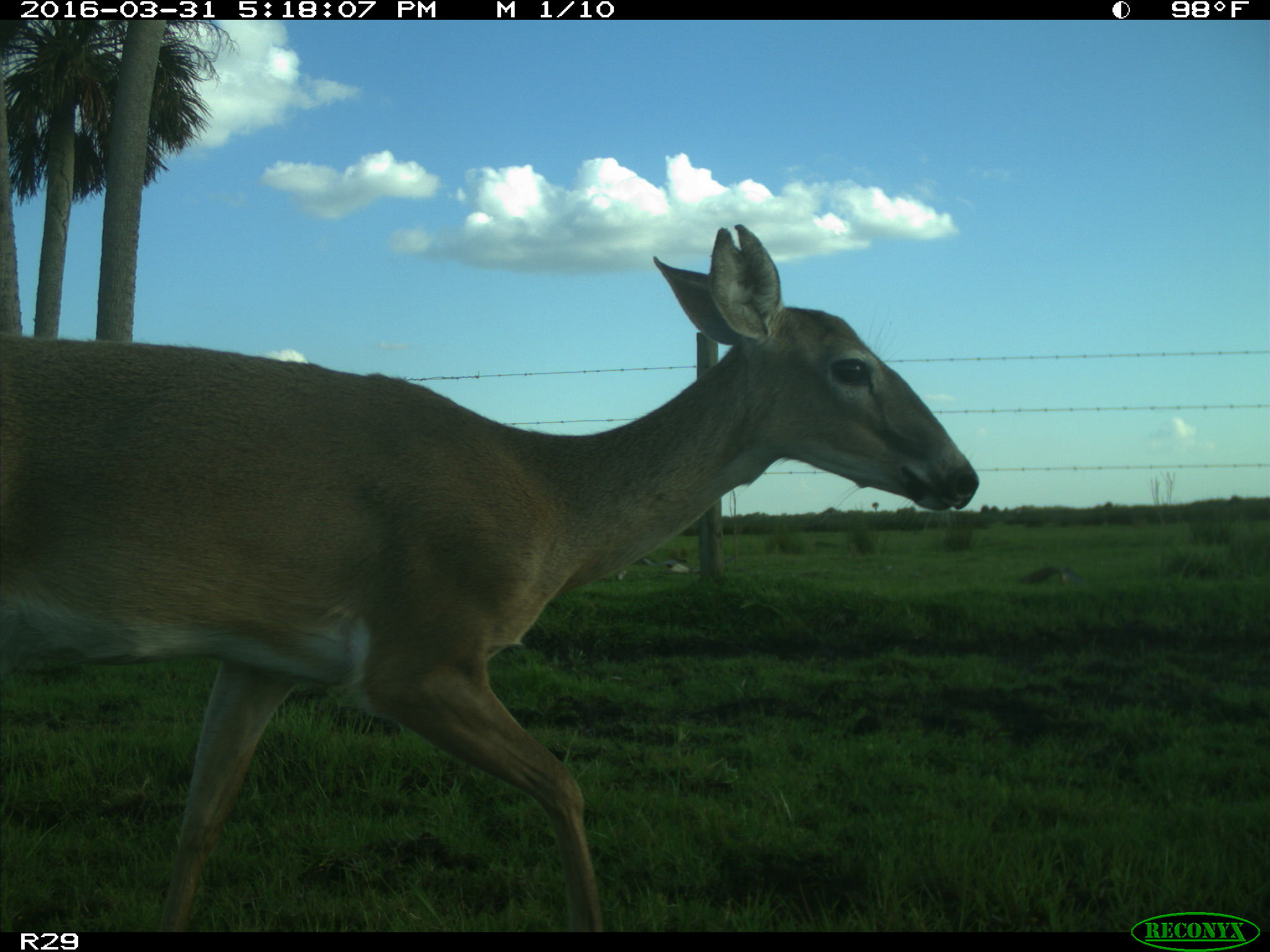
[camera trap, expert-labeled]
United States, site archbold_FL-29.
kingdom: Animalia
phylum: Chordata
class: Mammalia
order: Artiodactyla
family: Cervidae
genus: Odocoileus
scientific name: Odocoileus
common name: deer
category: unidentified deer